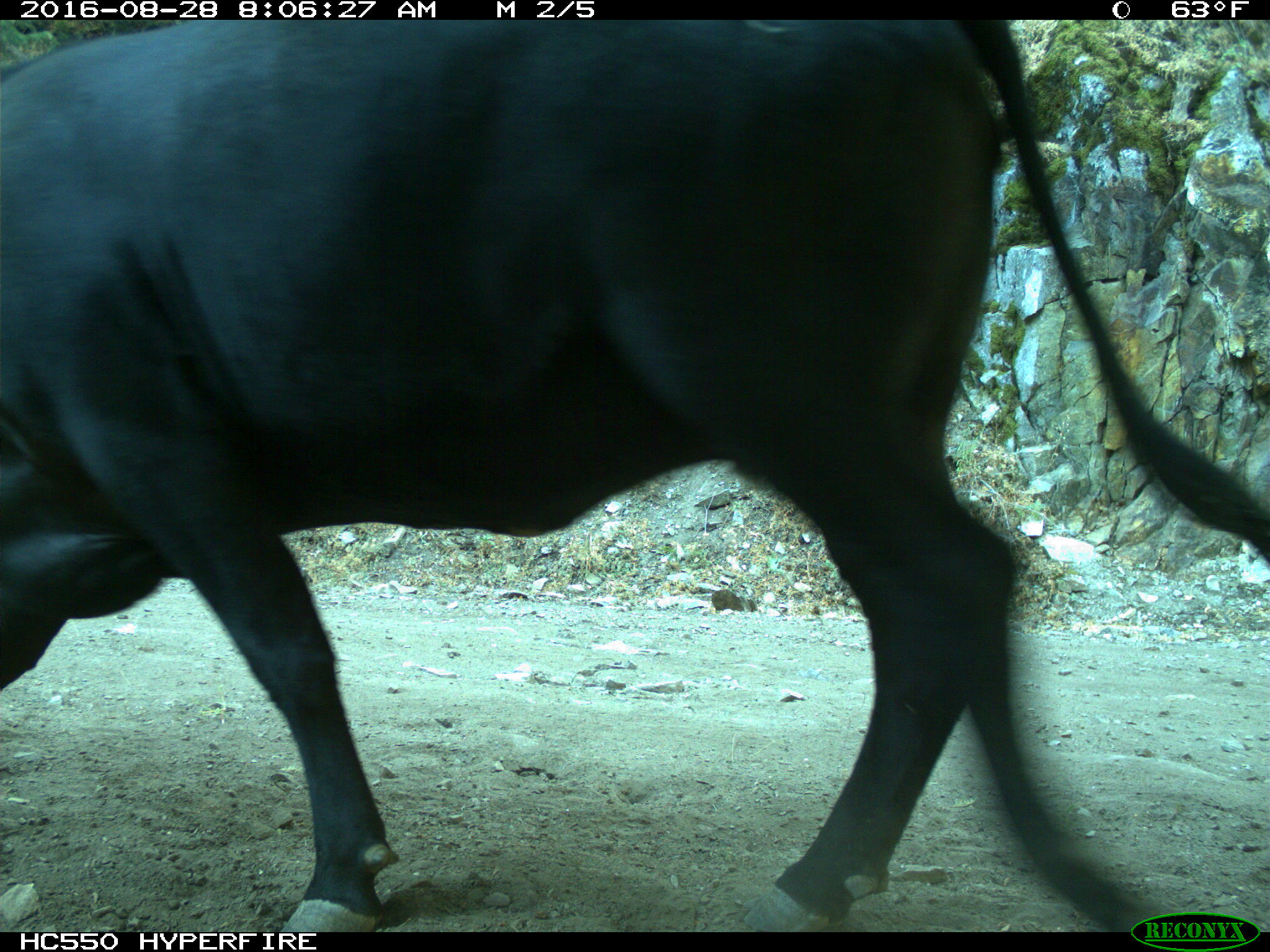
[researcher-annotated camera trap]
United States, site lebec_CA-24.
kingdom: Animalia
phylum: Chordata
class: Mammalia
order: Artiodactyla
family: Bovidae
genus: Bos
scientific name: Bos taurus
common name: domestic cow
Bos taurus (domestic cow).